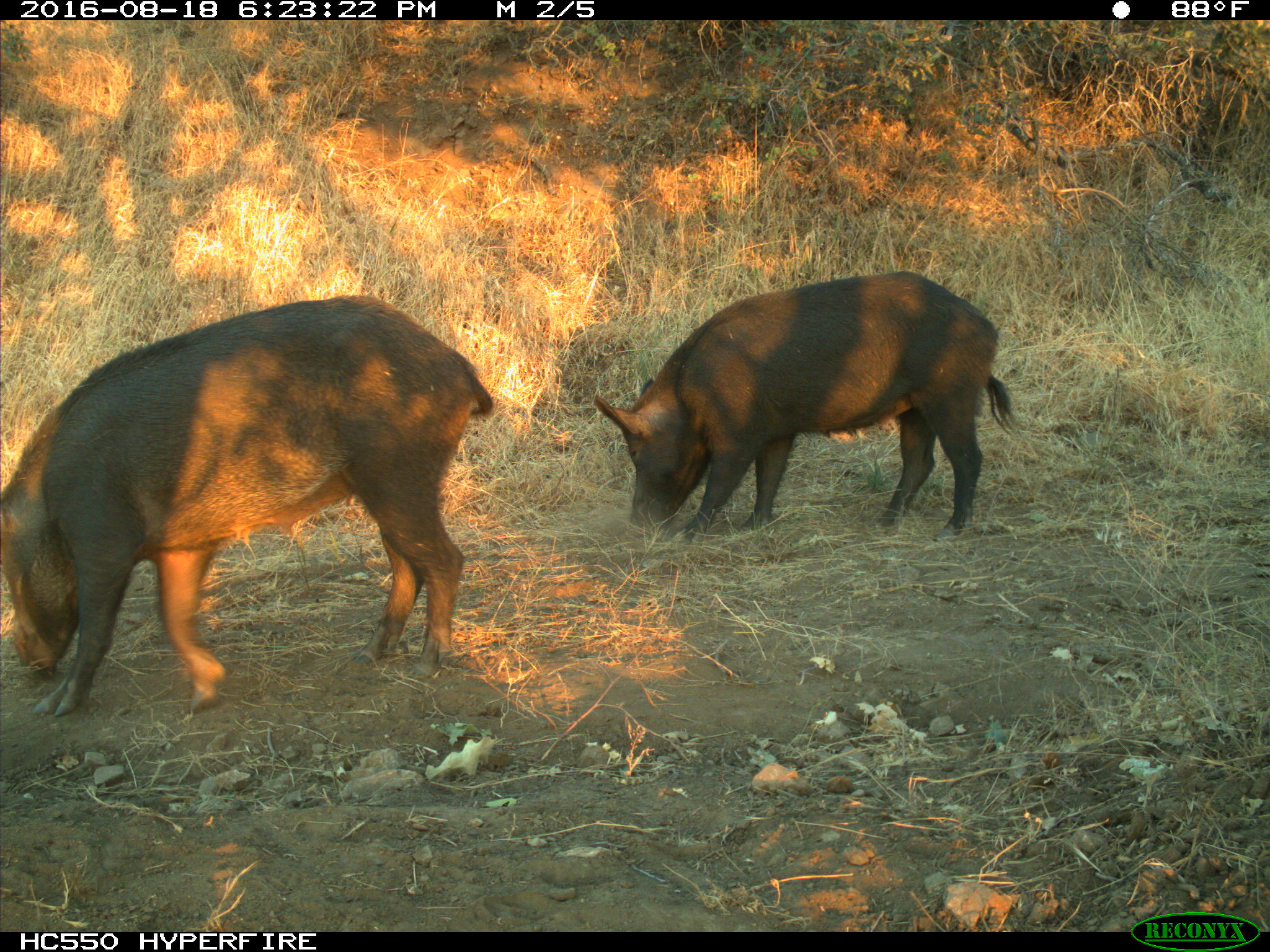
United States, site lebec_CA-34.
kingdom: Animalia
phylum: Chordata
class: Mammalia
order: Artiodactyla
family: Suidae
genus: Sus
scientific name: Sus scrofa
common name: wild boar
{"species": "Sus scrofa (wild boar)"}